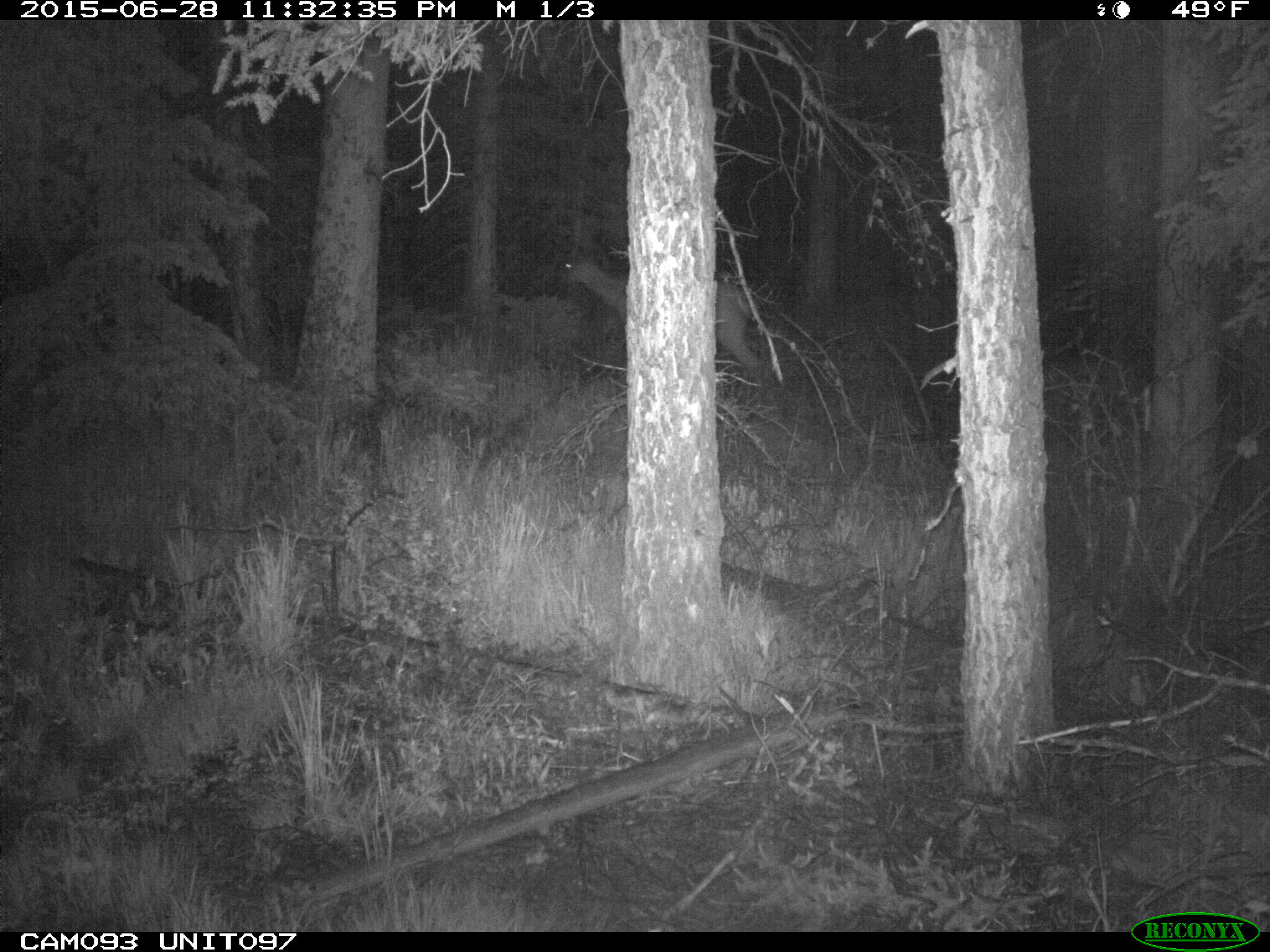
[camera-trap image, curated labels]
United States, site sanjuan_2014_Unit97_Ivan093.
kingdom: Animalia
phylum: Chordata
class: Mammalia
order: Artiodactyla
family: Cervidae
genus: Cervus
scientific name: Cervus elaphus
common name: red deer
Cervus elaphus (red deer).